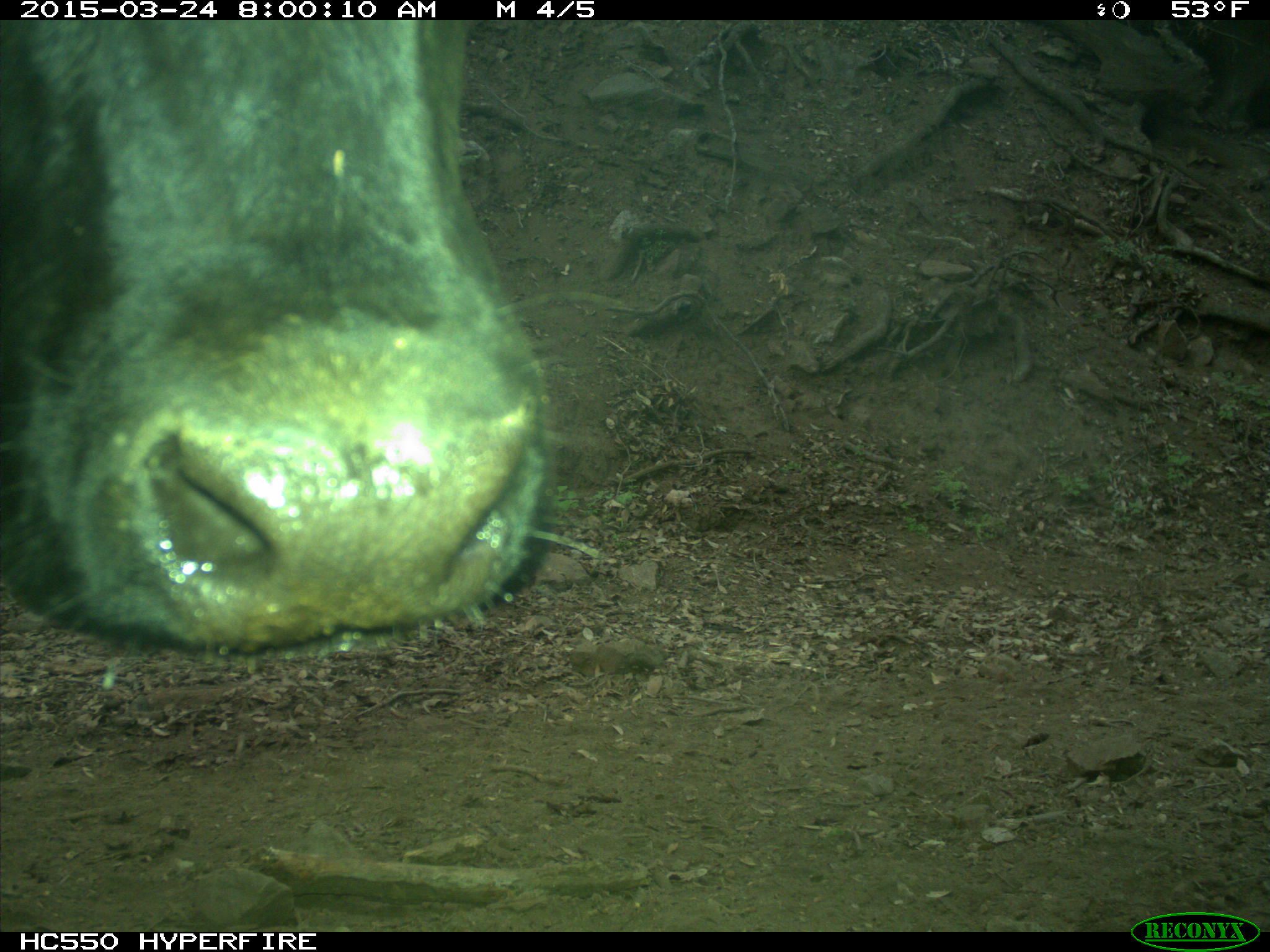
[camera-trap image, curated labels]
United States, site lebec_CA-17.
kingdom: Animalia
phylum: Chordata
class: Mammalia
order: Artiodactyla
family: Bovidae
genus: Bos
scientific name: Bos taurus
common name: domestic cow